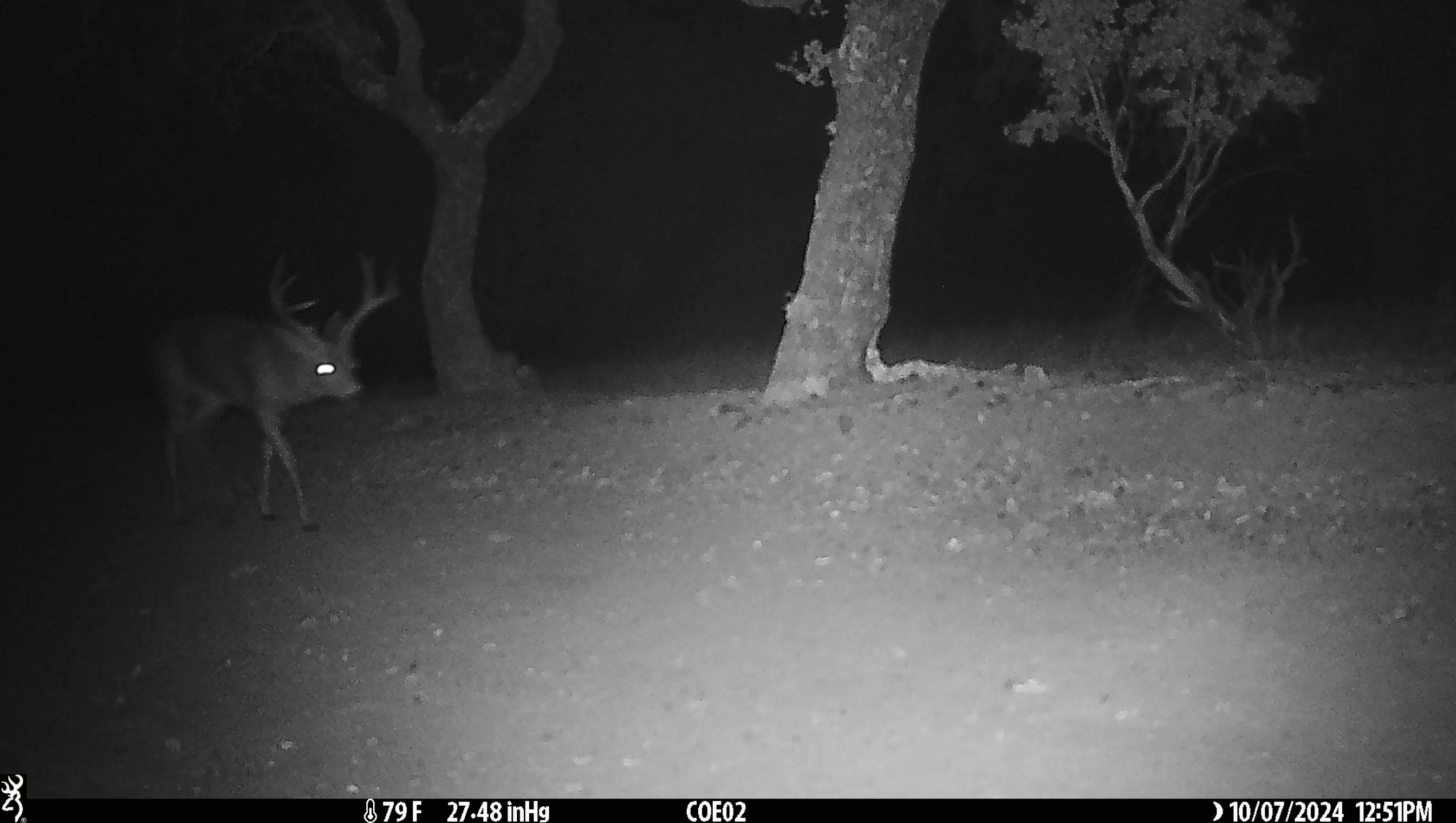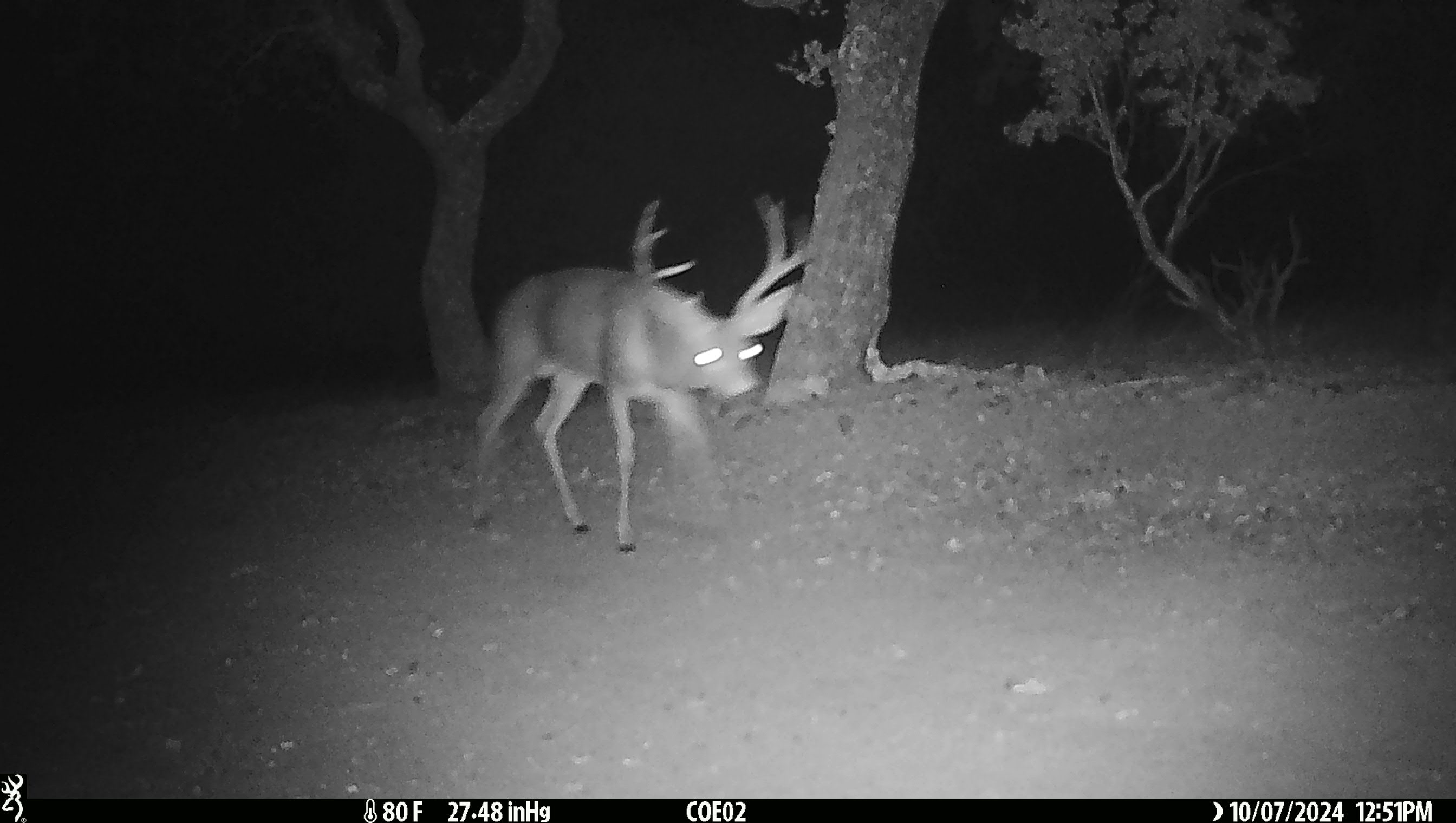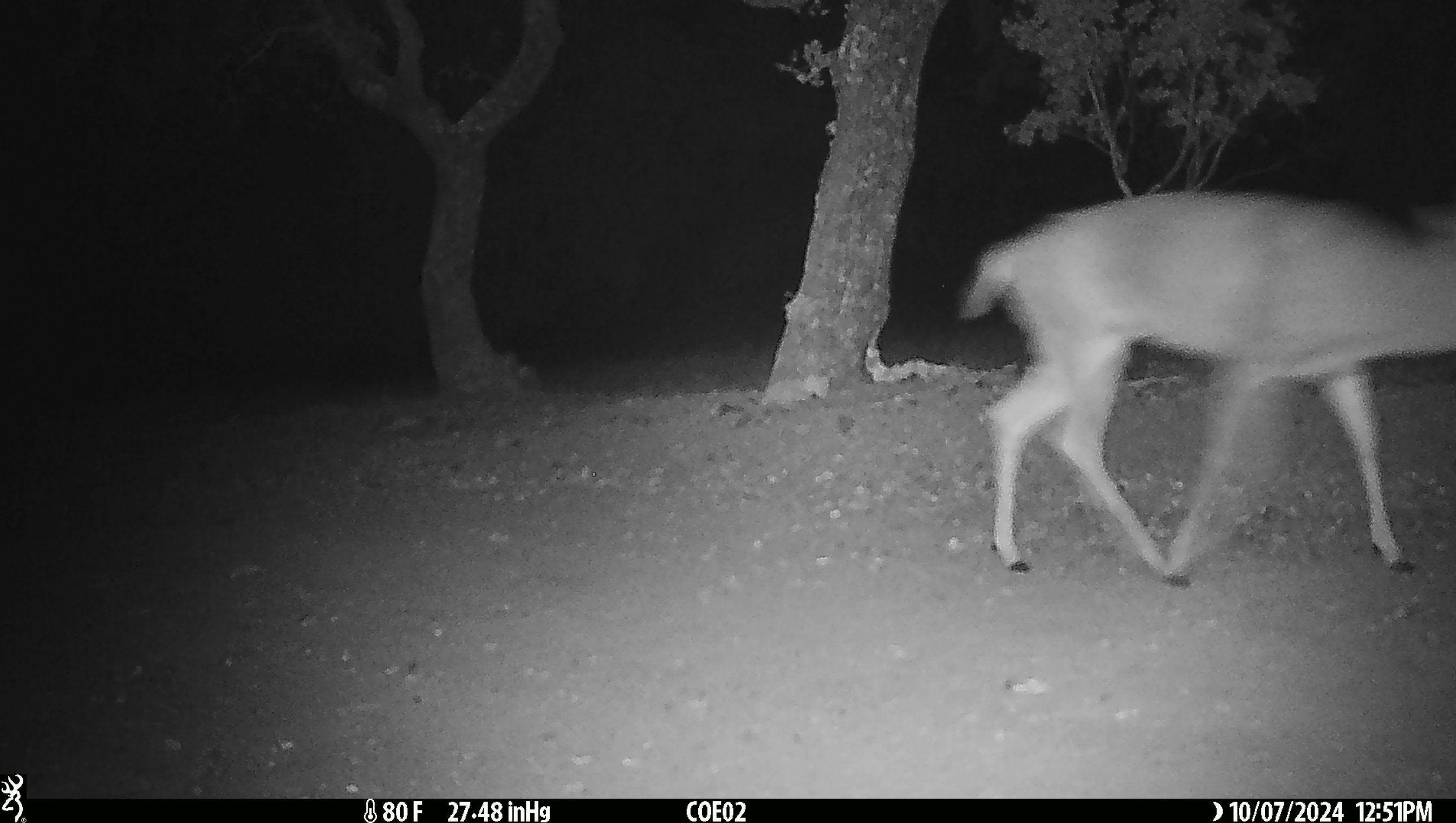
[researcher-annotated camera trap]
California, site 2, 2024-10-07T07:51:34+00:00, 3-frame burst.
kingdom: Animalia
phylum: Chordata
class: Mammalia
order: Artiodactyla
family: Cervidae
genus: Odocoileus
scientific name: Odocoileus hemionus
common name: mule deer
Mule deer (Odocoileus hemionus).